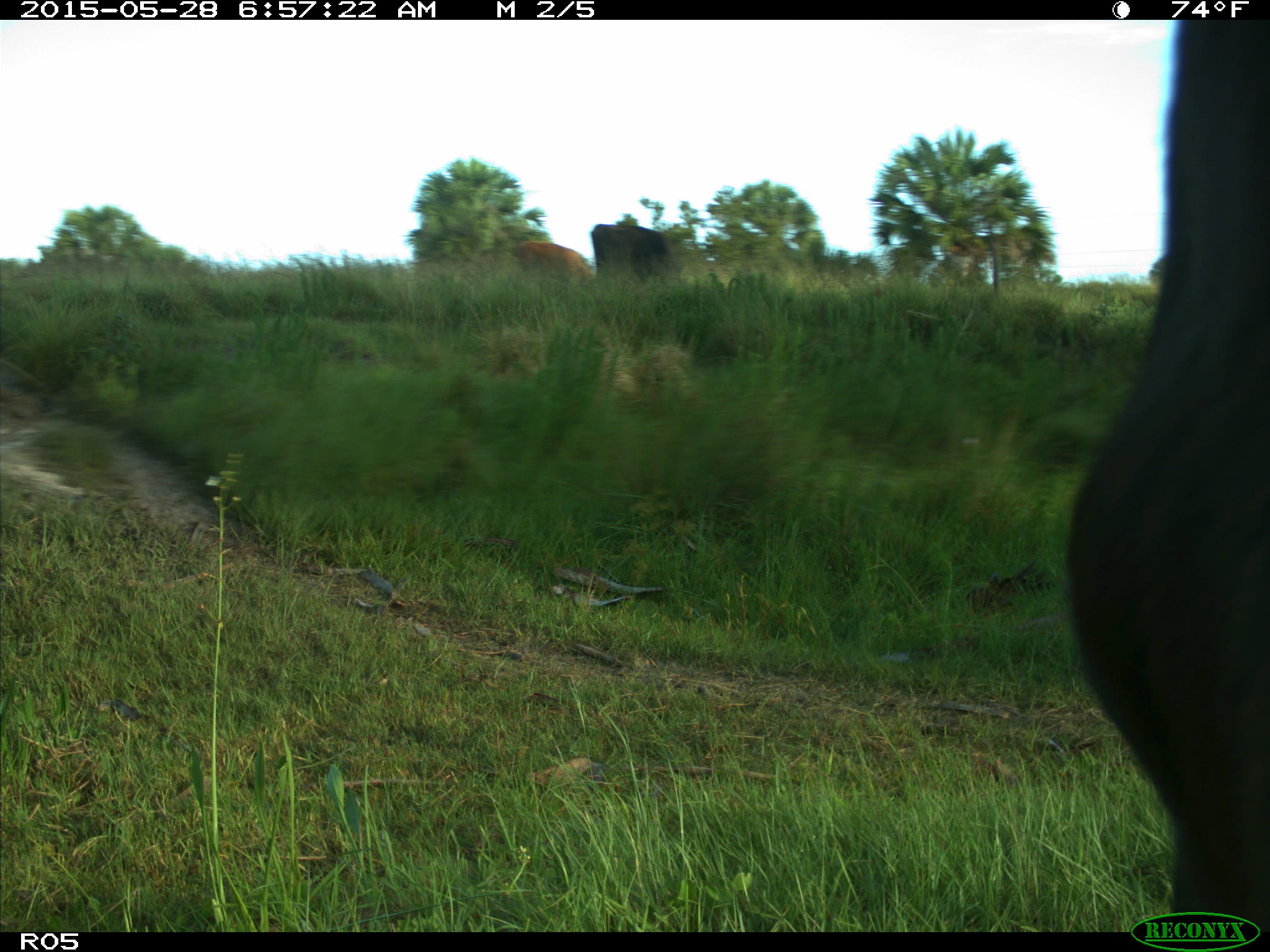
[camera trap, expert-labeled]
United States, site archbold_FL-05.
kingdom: Animalia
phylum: Chordata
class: Mammalia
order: Artiodactyla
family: Bovidae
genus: Bos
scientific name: Bos taurus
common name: domestic cow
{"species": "Bos taurus (domestic cow)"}